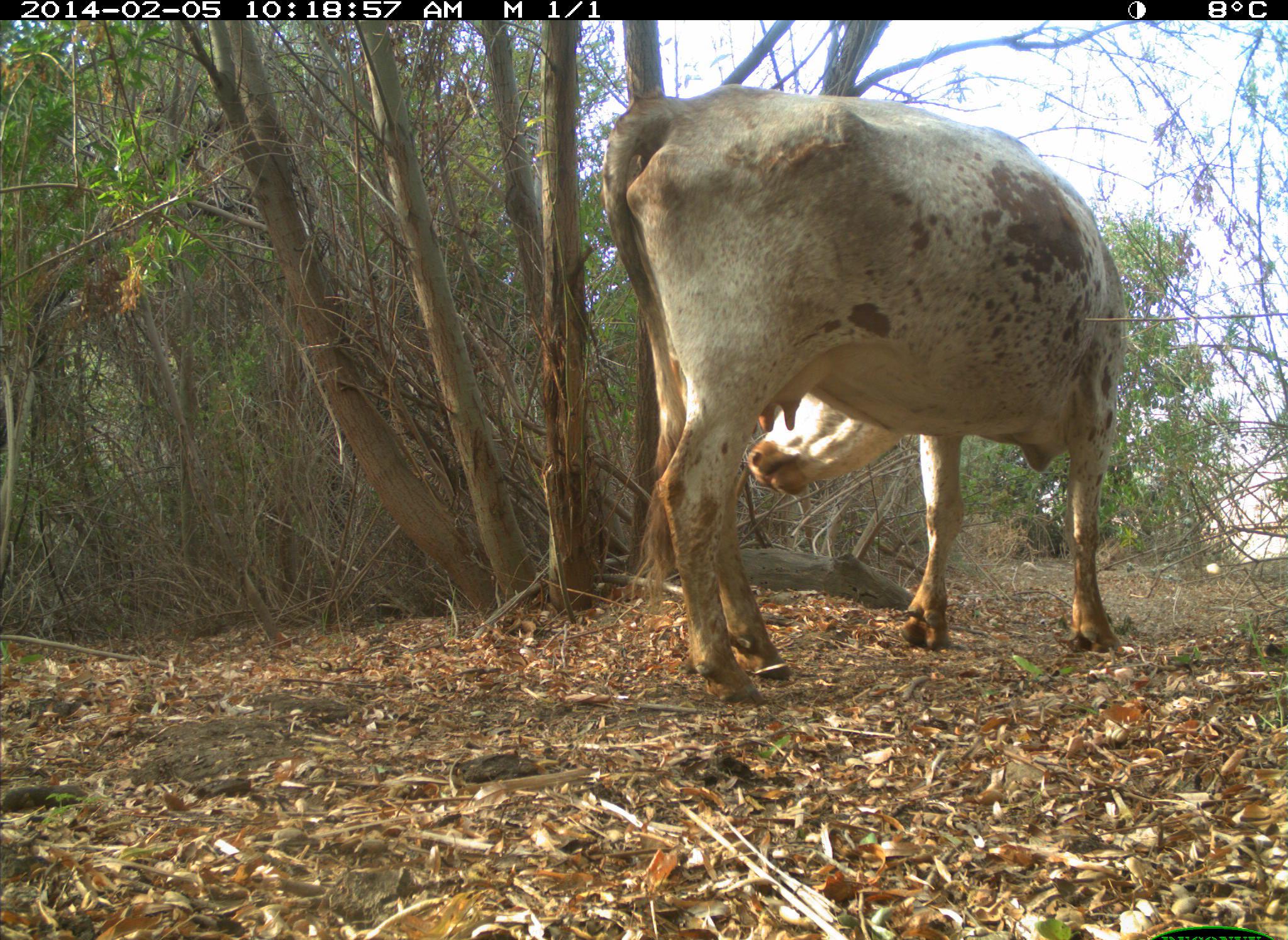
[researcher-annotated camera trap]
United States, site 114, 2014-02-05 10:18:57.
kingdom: Animalia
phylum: Chordata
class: Mammalia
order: Artiodactyla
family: Bovidae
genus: Bos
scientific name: Bos taurus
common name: cow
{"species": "cow (Bos taurus)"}